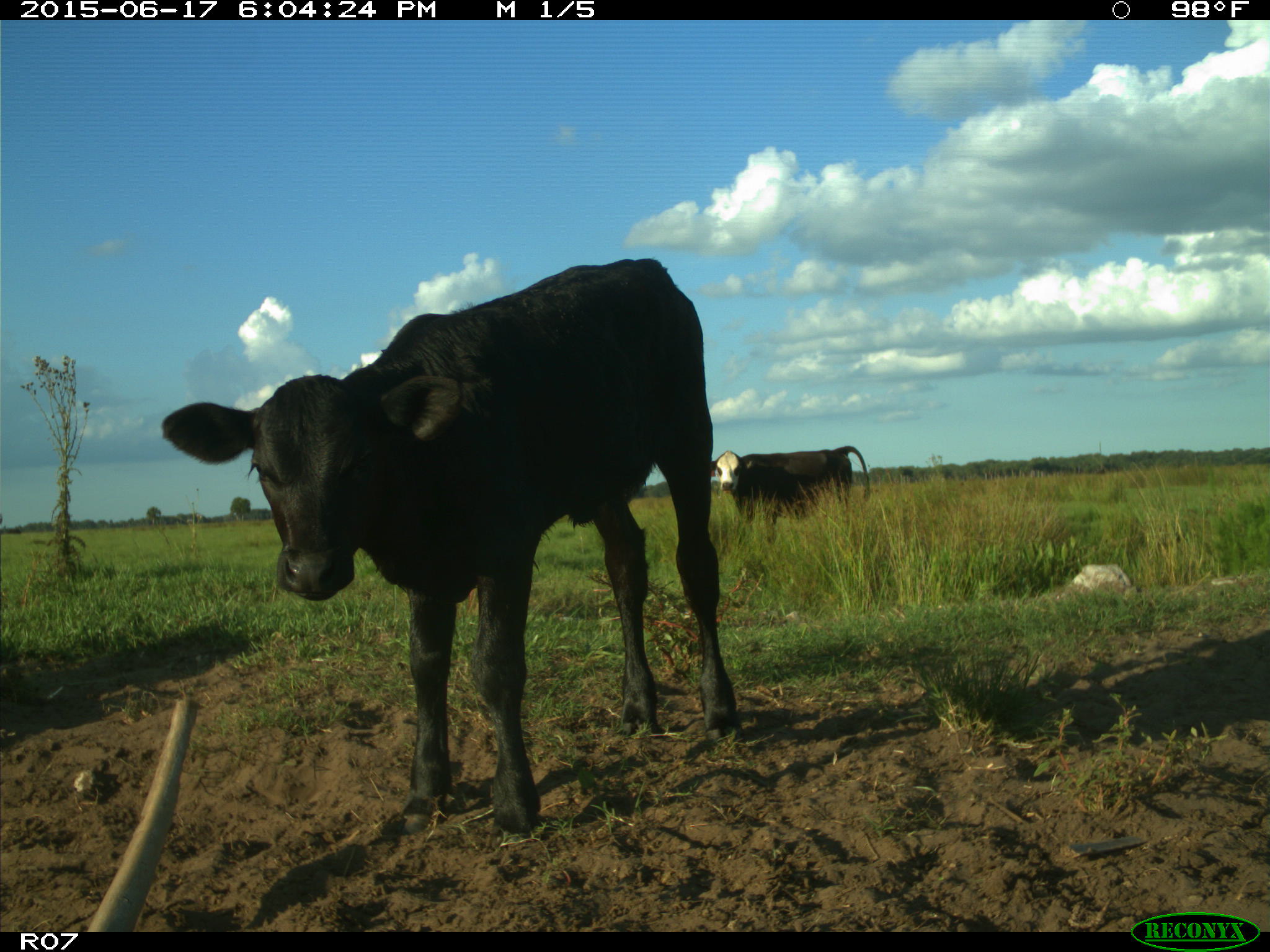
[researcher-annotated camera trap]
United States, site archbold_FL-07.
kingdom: Animalia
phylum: Chordata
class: Mammalia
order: Artiodactyla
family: Bovidae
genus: Bos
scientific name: Bos taurus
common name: domestic cow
Bos taurus (domestic cow).